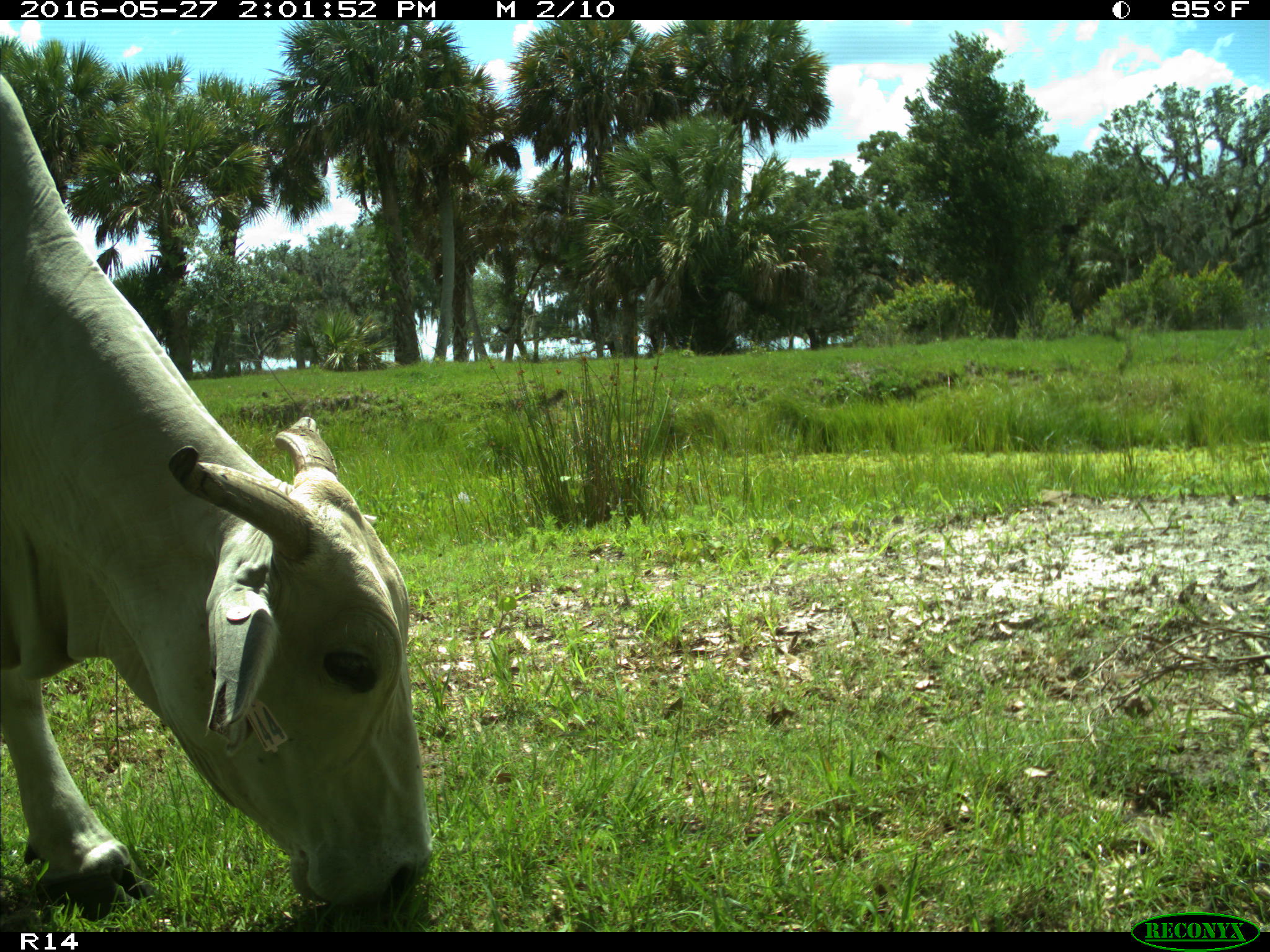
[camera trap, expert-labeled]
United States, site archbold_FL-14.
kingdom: Animalia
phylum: Chordata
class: Mammalia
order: Artiodactyla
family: Bovidae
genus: Bos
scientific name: Bos taurus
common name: domestic cow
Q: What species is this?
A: Bos taurus (domestic cow).